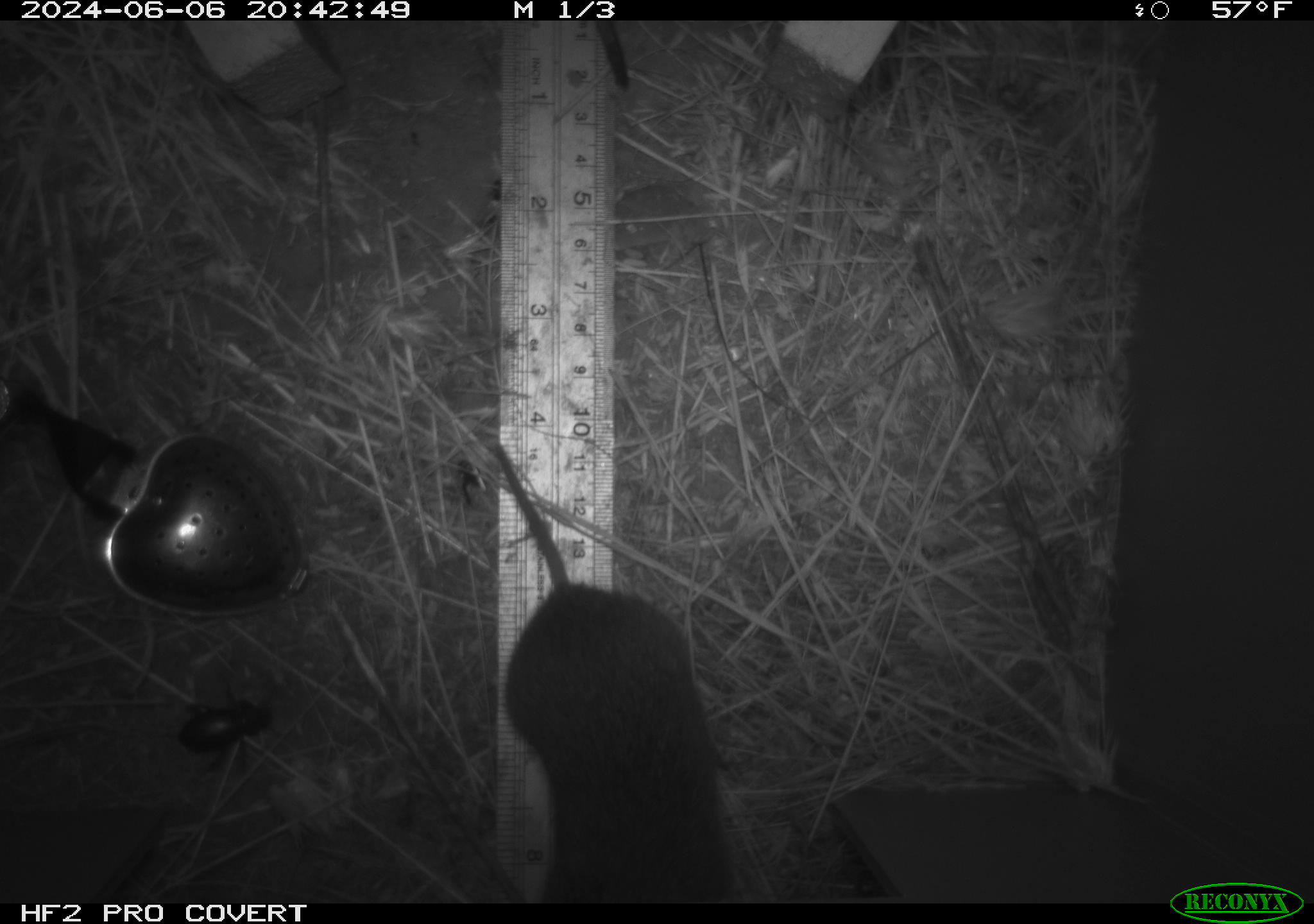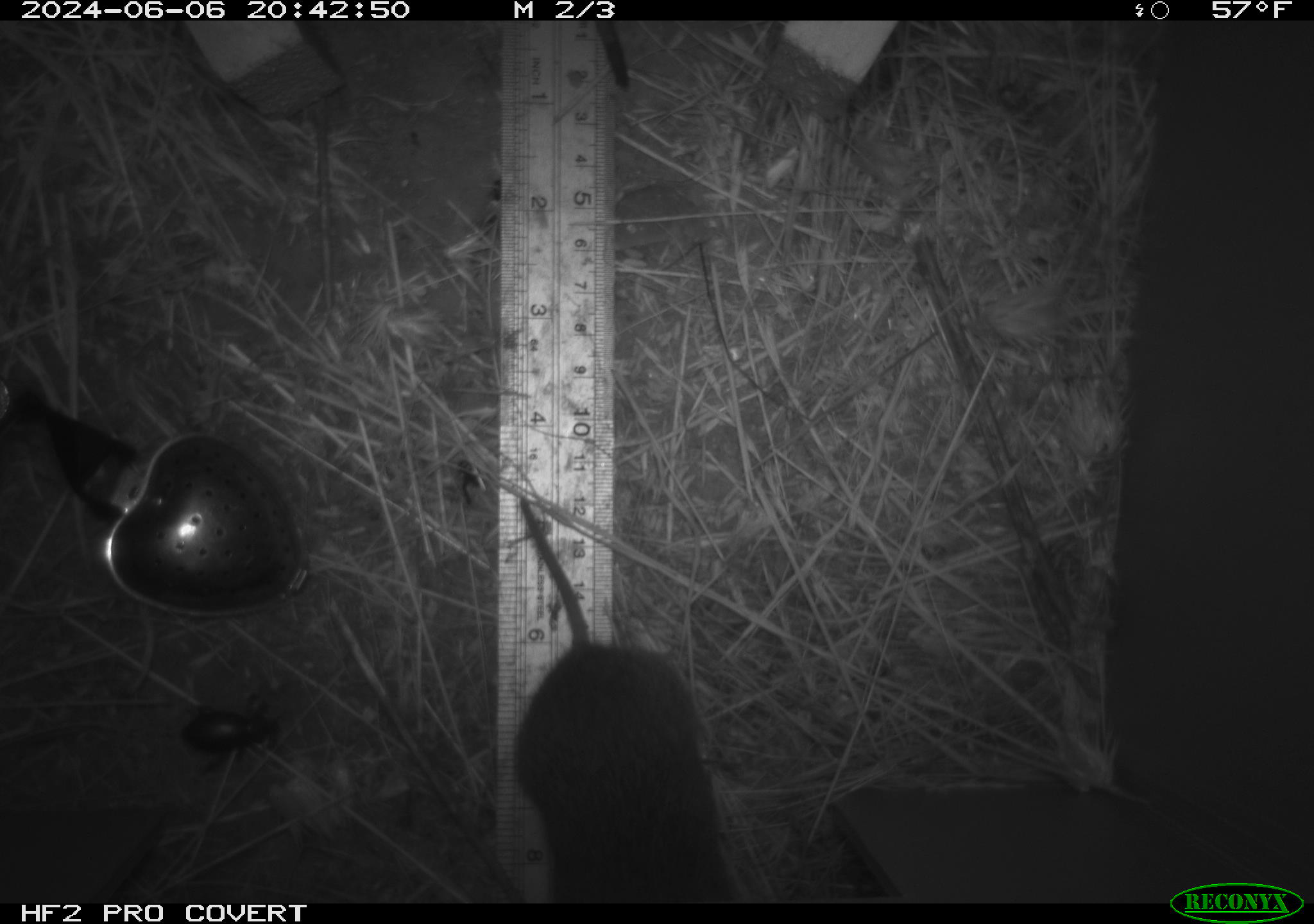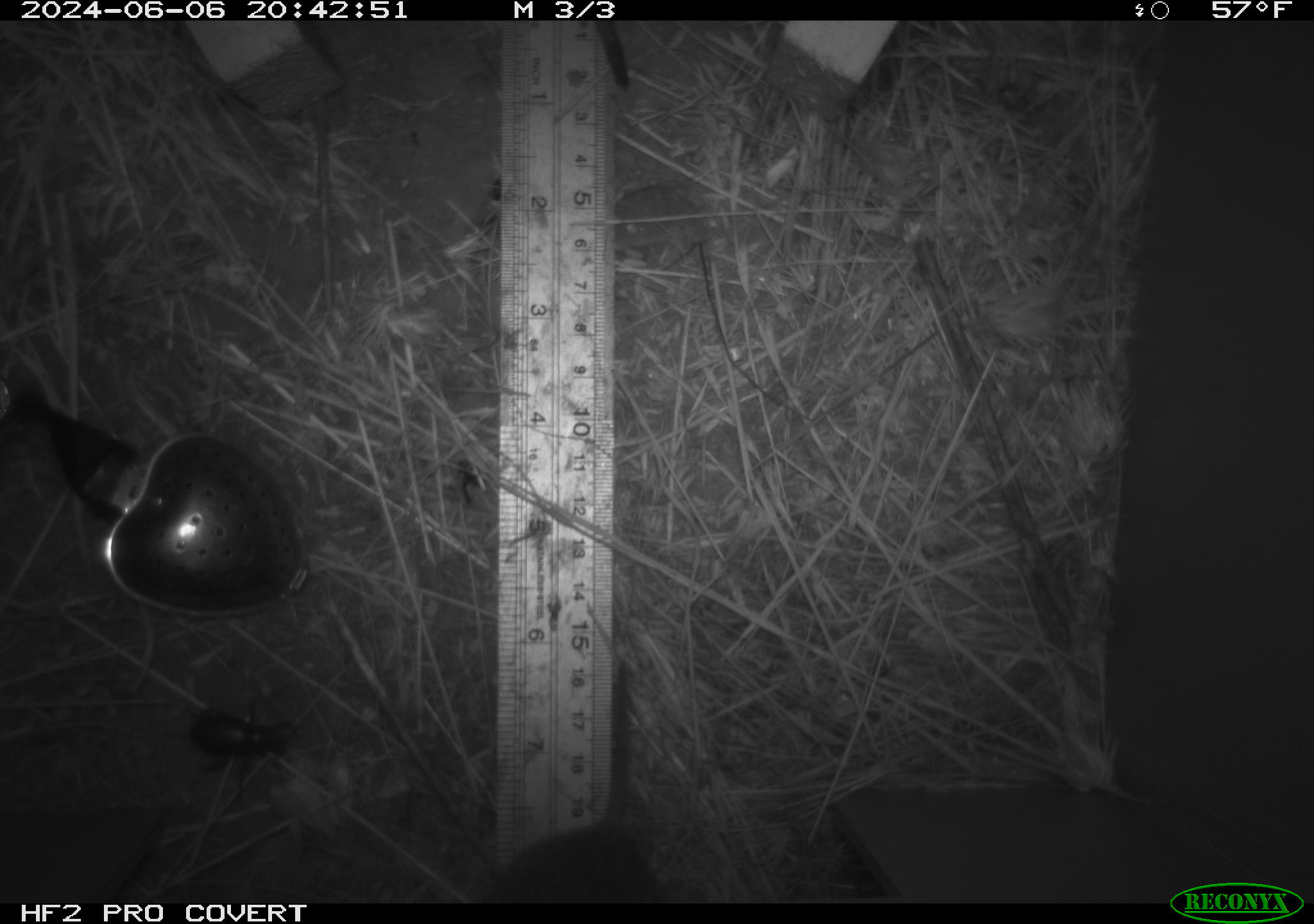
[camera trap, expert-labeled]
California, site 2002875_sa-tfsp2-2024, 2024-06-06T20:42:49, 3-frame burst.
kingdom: Animalia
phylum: Chordata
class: Mammalia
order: Rodentia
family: Cricetidae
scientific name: Arvicolinae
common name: voles, lemmings, and muskrats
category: arvicolinae subfamily